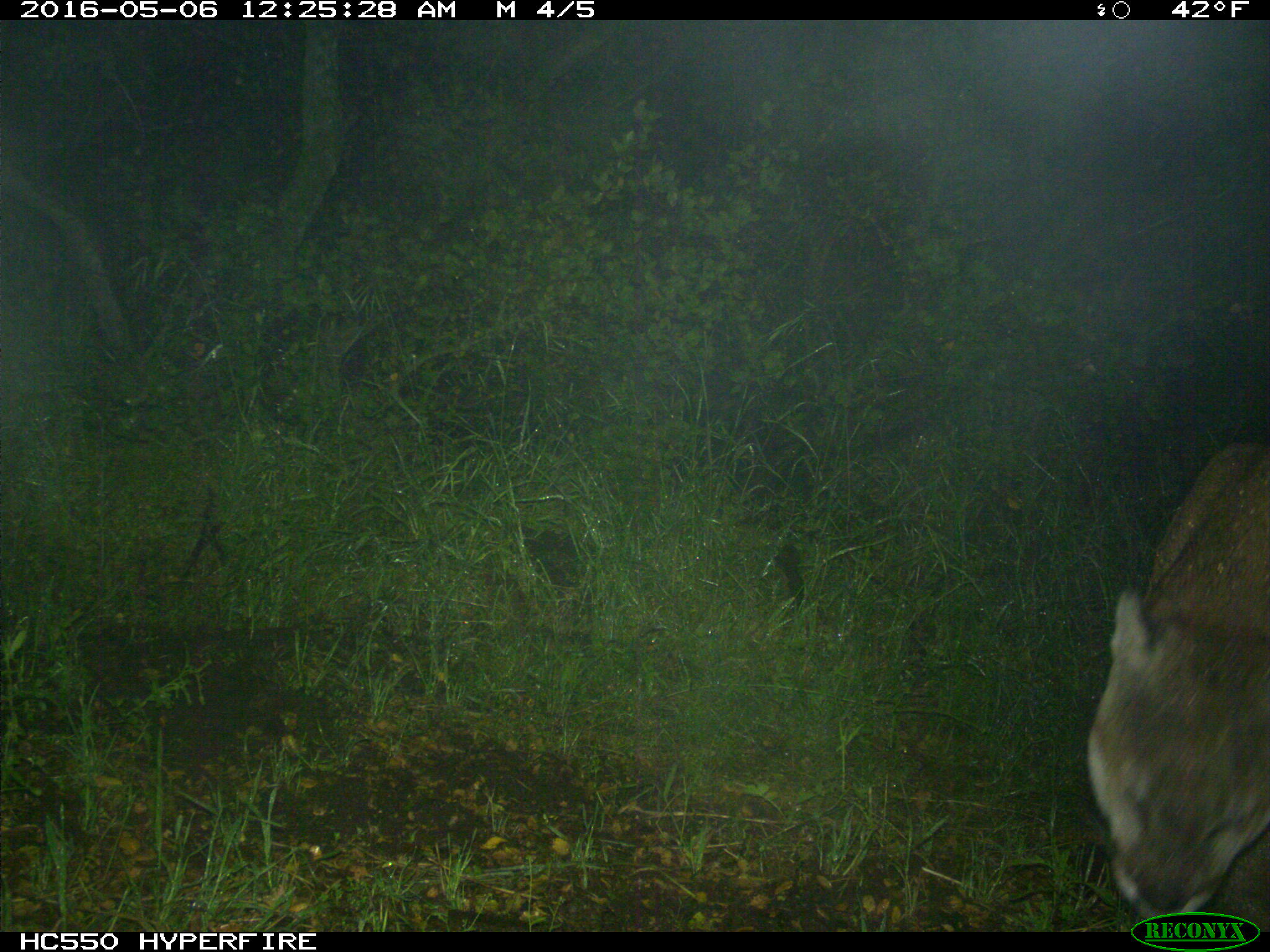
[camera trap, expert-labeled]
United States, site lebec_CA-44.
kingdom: Animalia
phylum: Chordata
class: Mammalia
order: Carnivora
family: Felidae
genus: Puma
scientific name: Puma concolor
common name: mountain lion